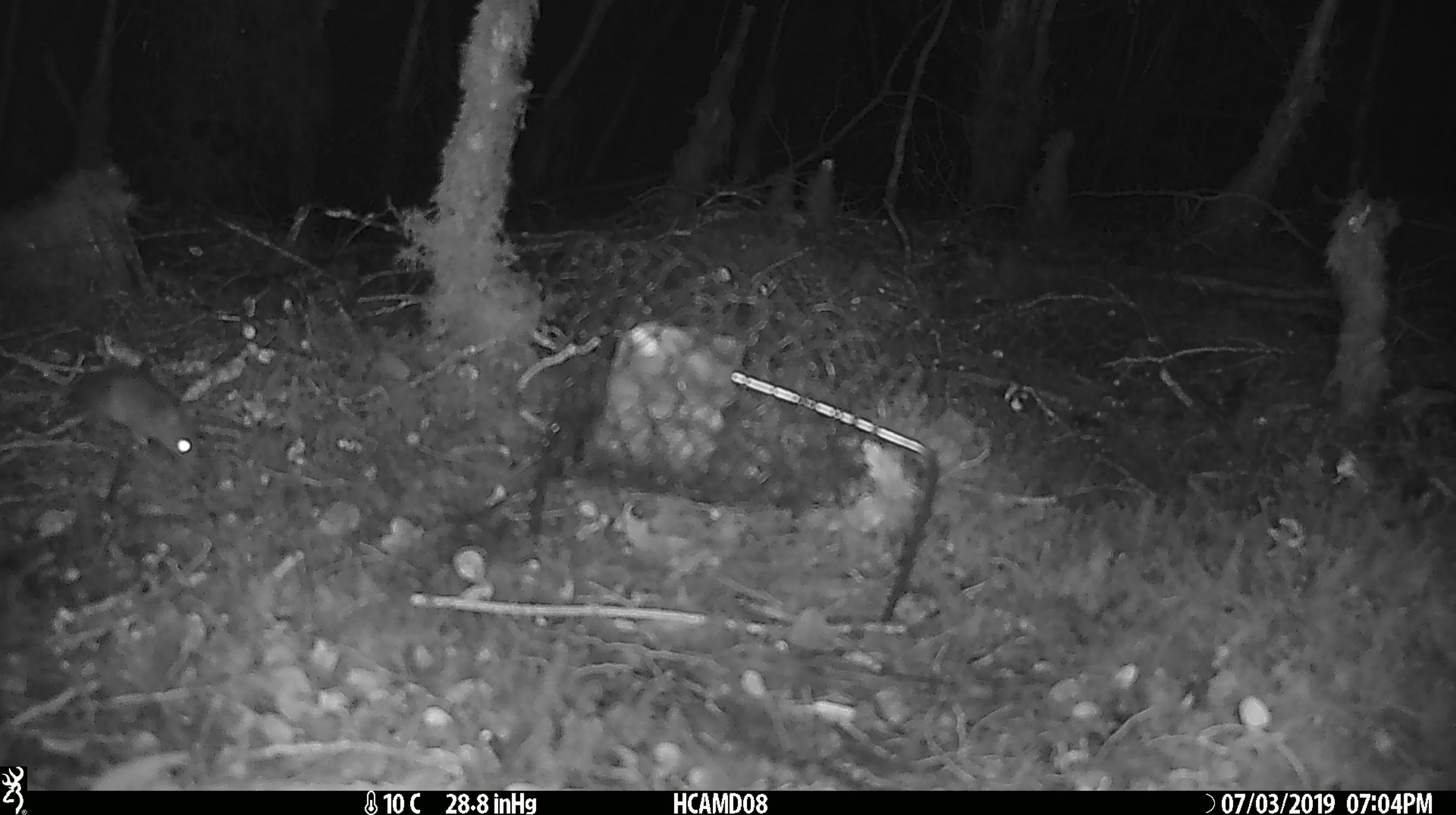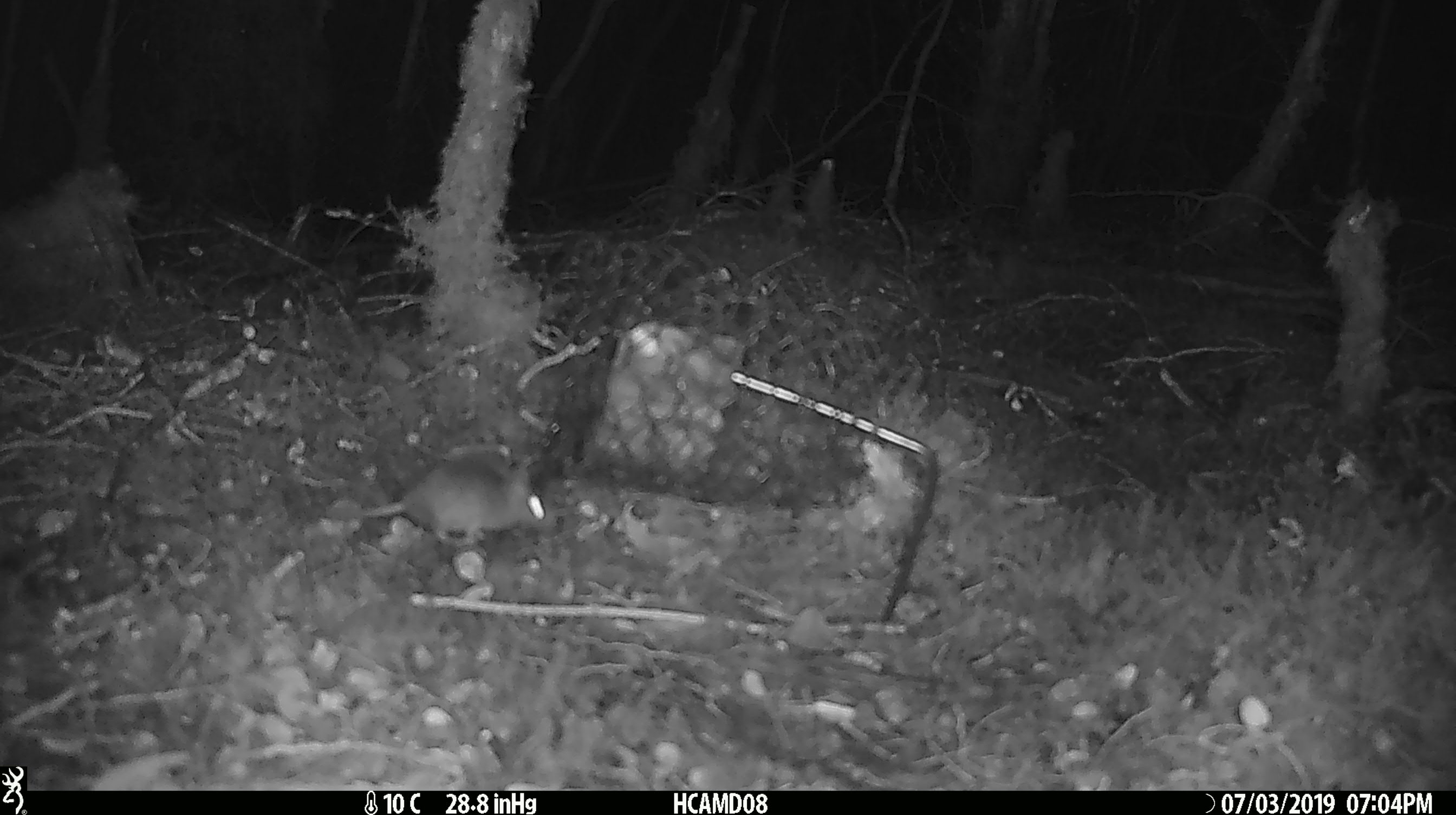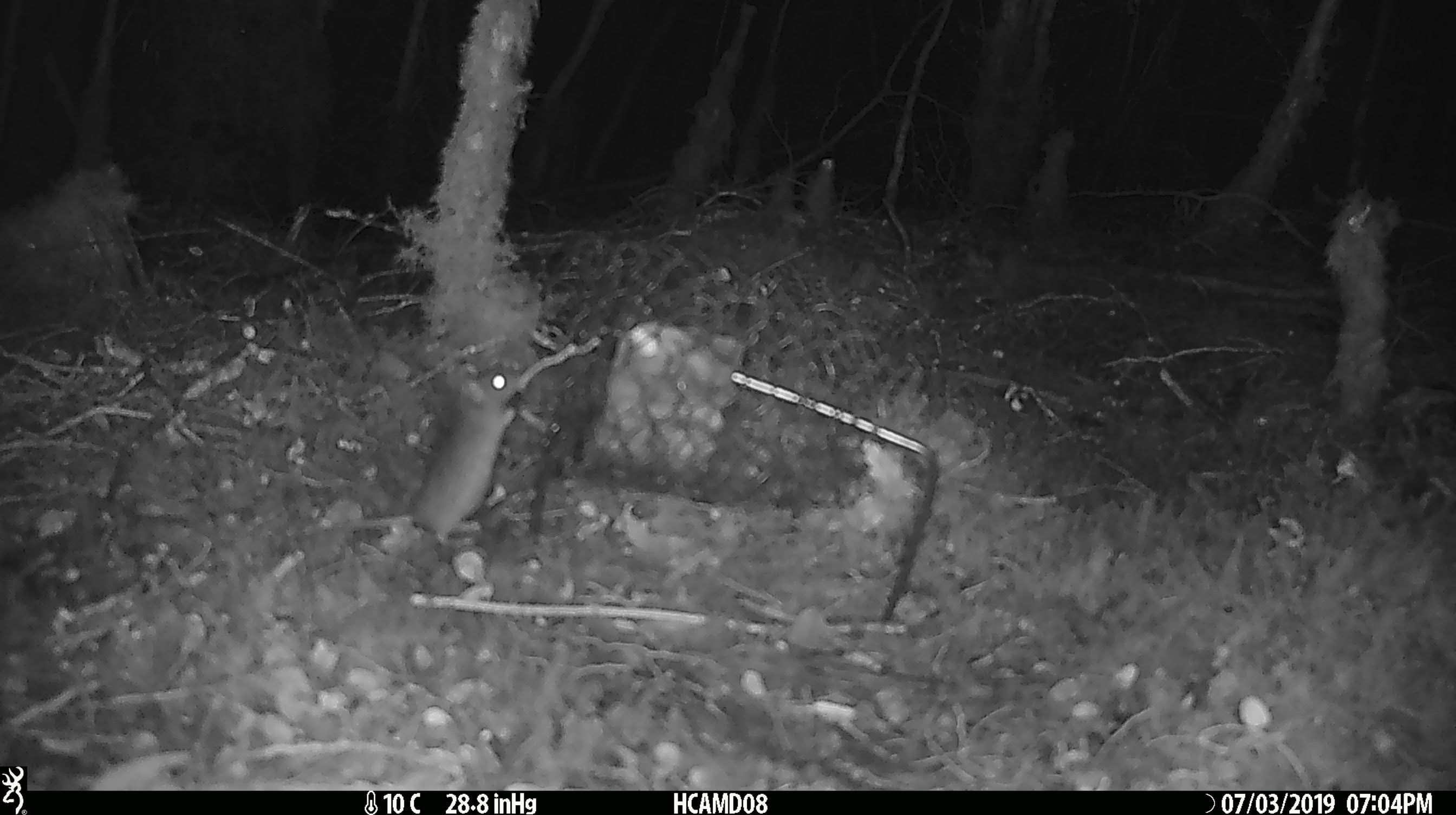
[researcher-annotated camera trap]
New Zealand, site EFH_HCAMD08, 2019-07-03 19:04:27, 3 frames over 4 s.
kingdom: Animalia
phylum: Chordata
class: Mammalia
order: Rodentia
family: Muridae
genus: Mus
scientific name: Mus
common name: mouse